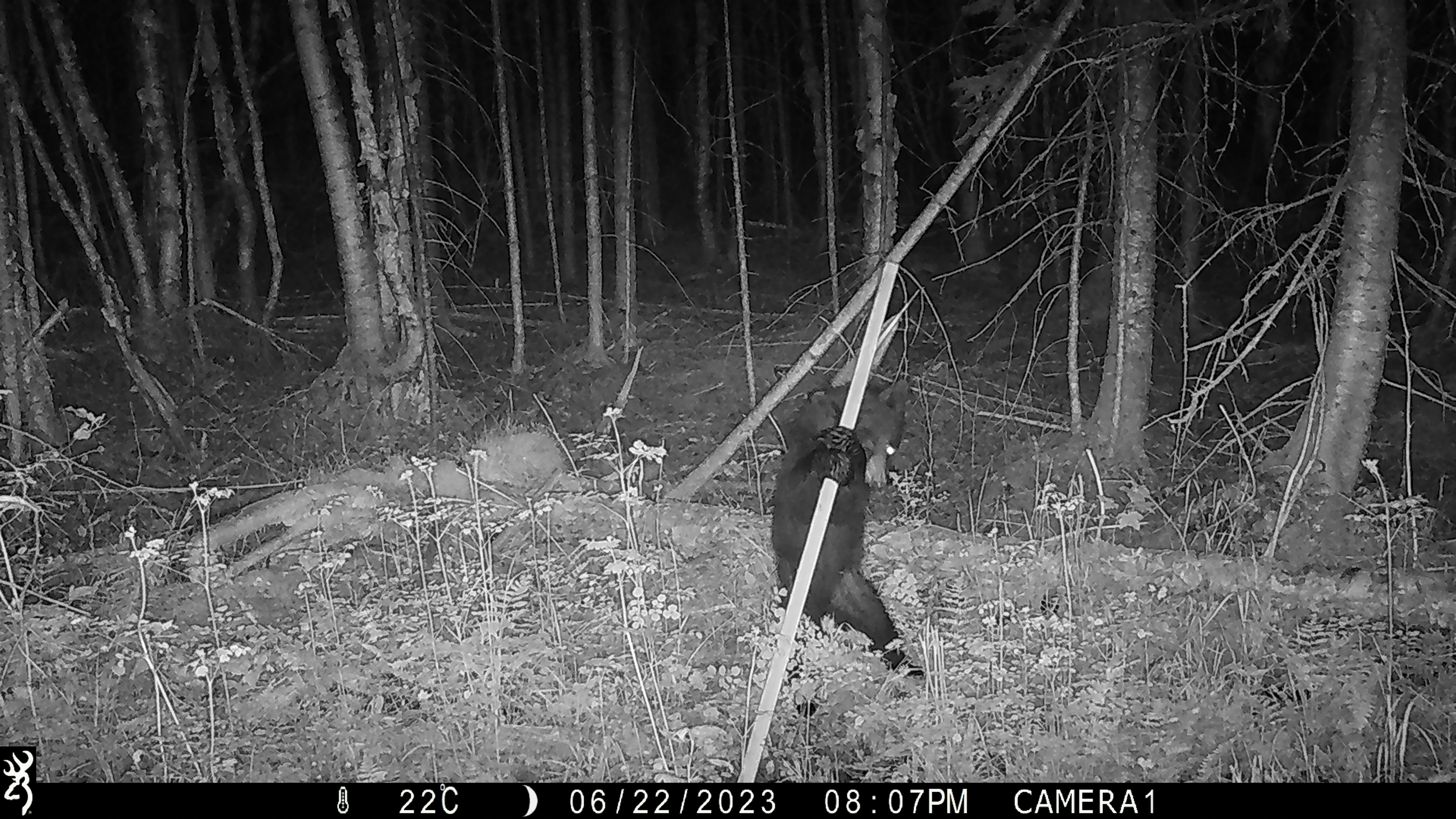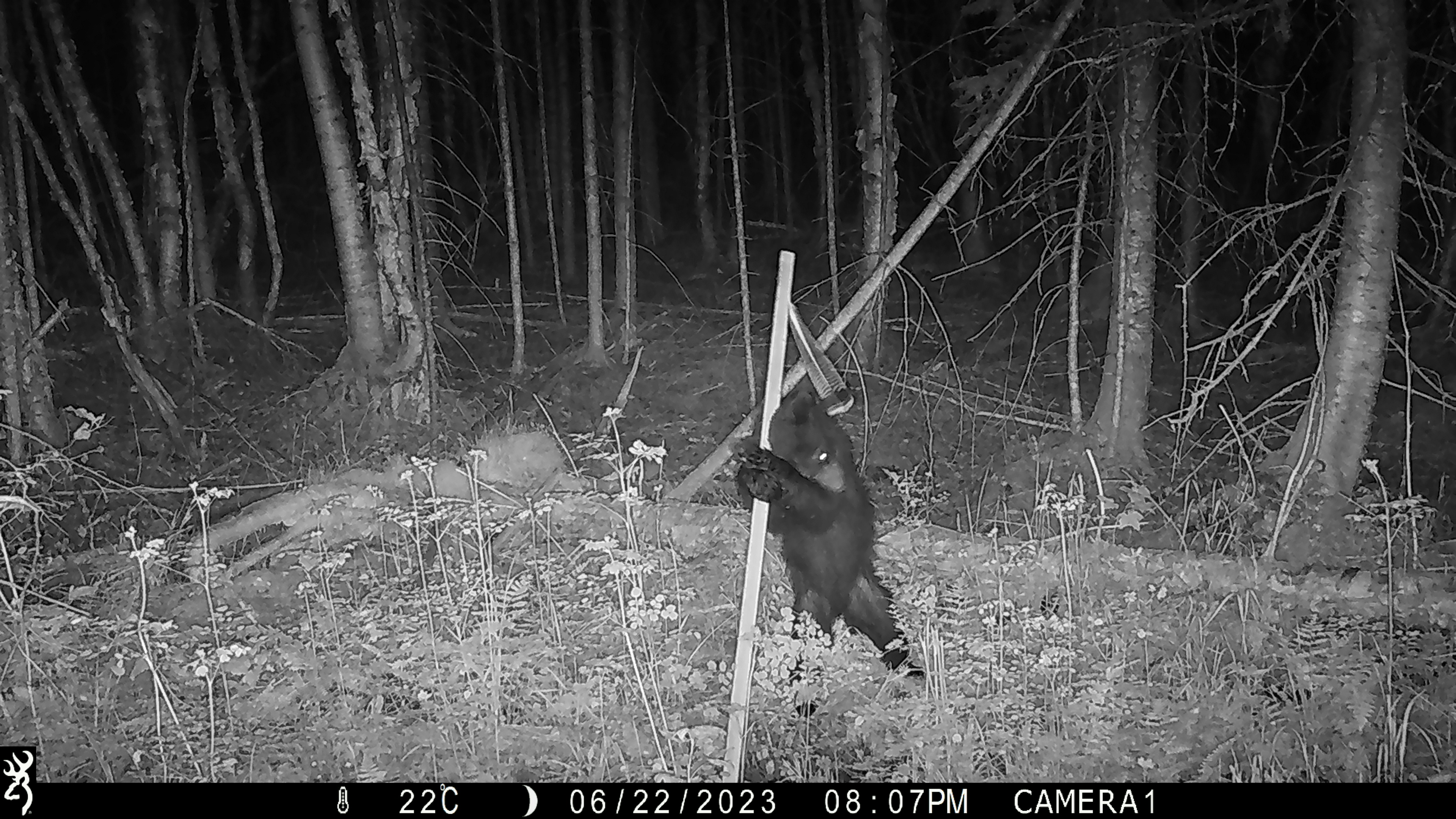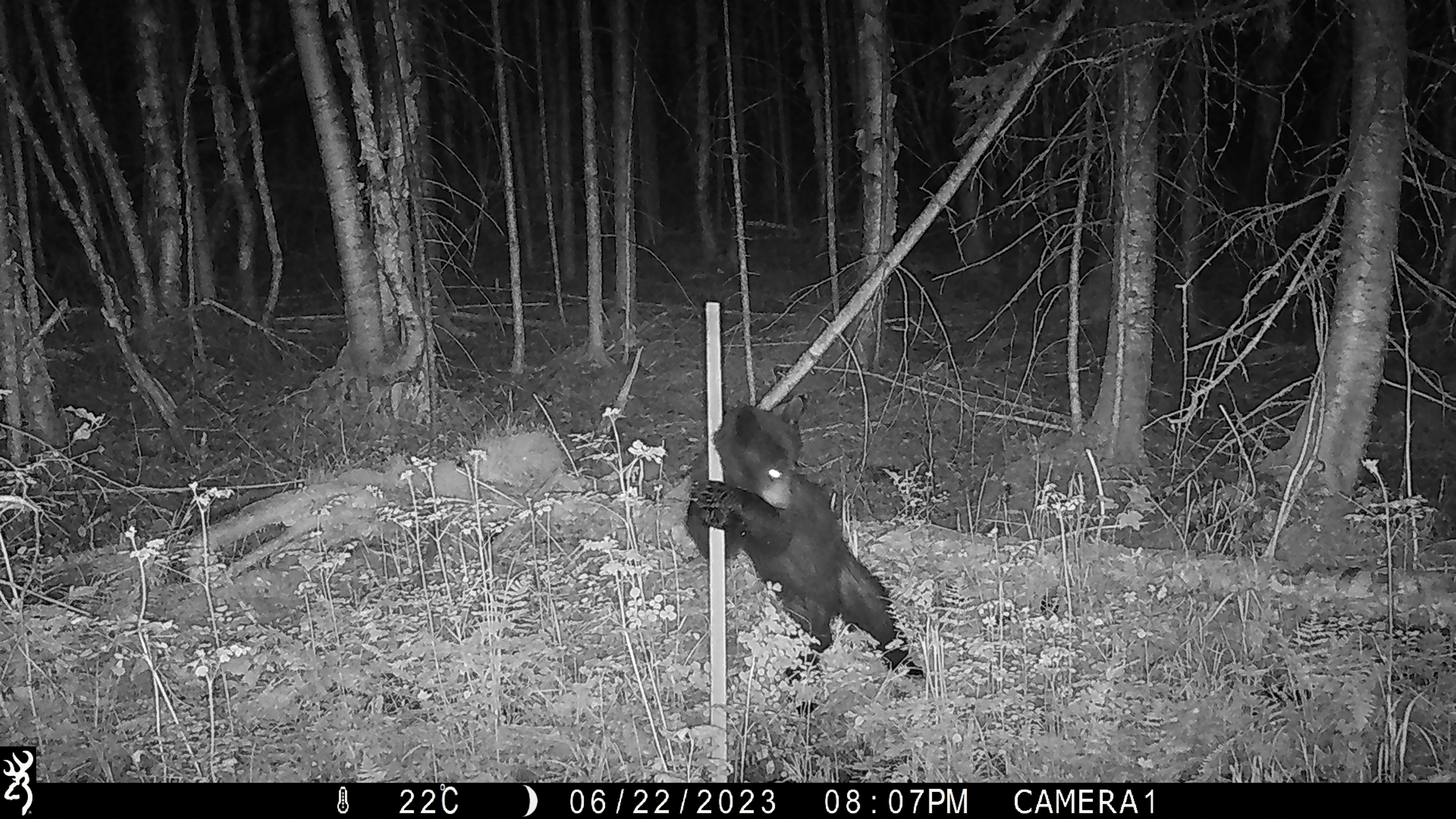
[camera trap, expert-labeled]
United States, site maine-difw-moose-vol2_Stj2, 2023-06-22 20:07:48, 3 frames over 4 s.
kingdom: Animalia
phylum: Chordata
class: Mammalia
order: Carnivora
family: Ursidae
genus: Ursus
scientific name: Ursus americanus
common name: black bear